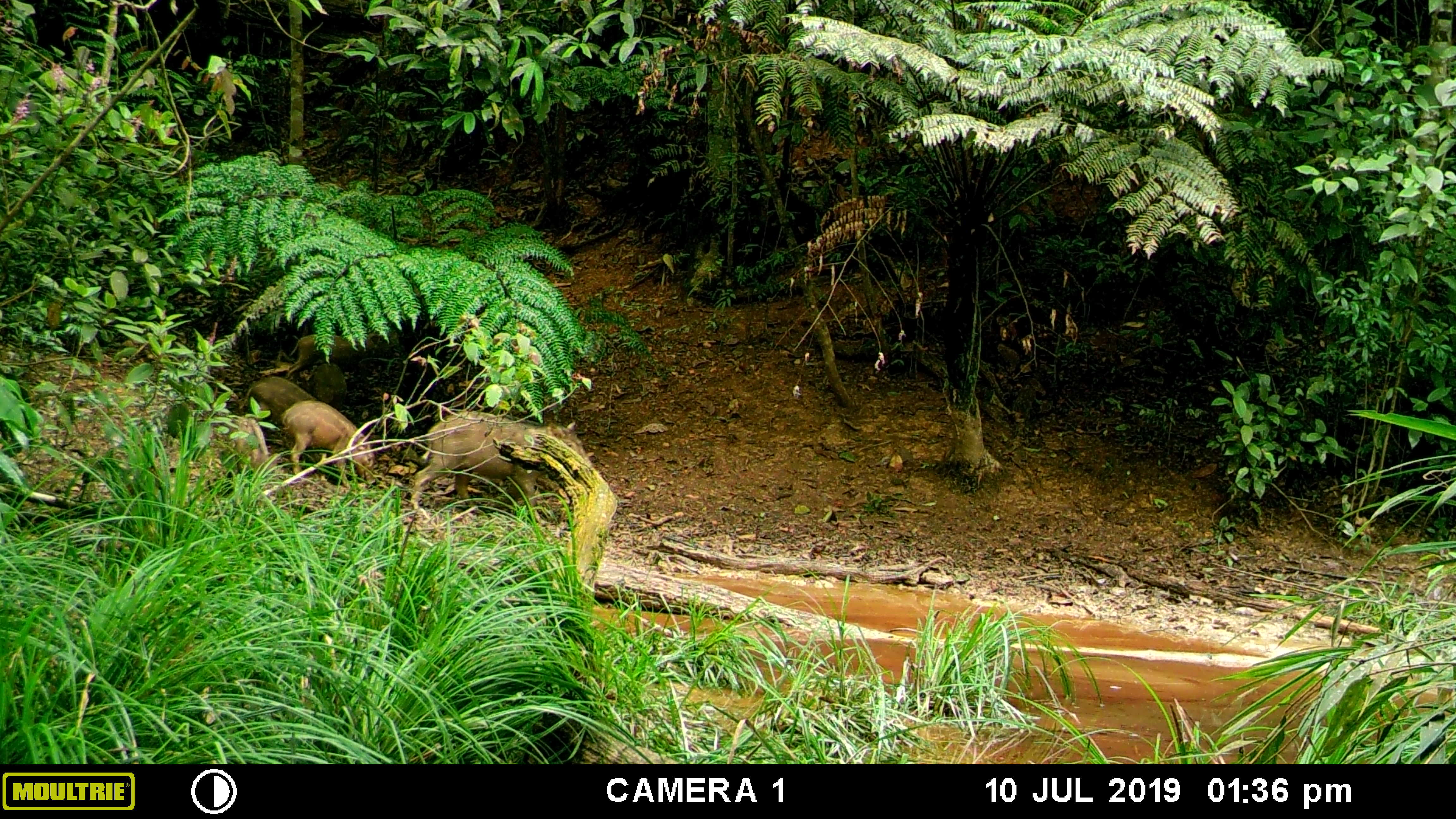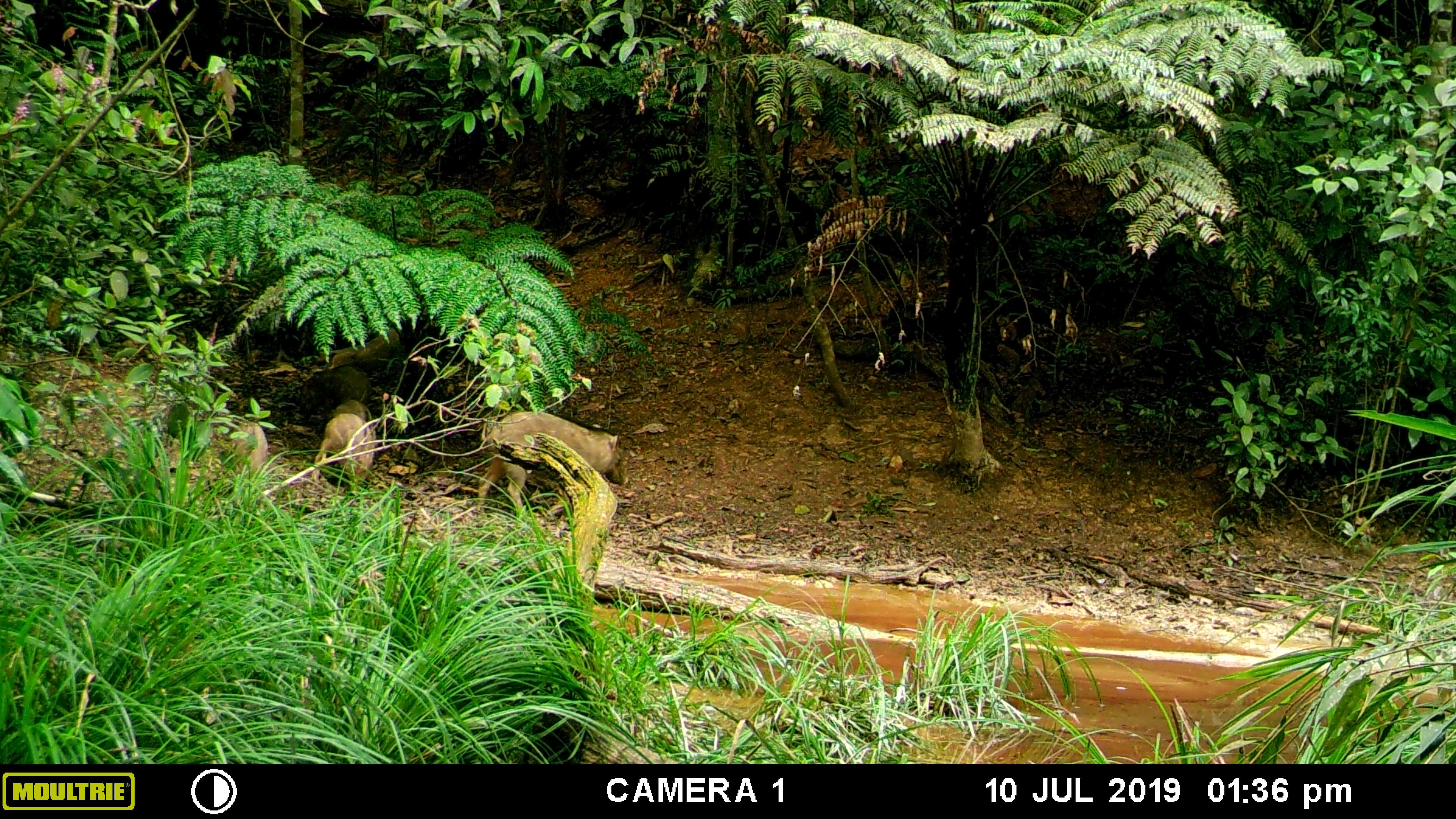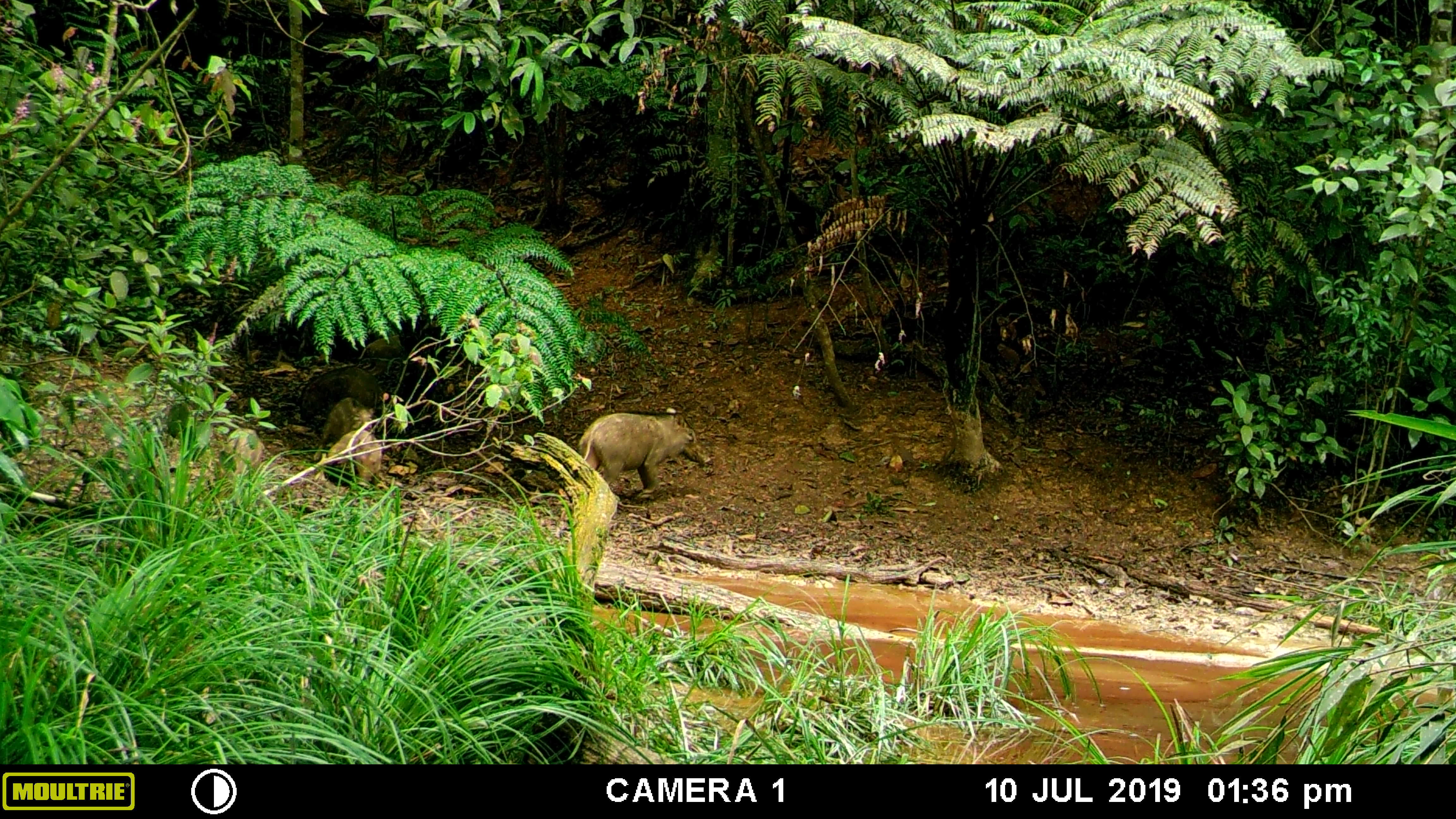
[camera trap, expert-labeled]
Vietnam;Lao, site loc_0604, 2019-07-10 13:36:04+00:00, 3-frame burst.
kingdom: Animalia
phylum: Chordata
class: Mammalia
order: Artiodactyla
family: Suidae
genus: Sus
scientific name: Sus scrofa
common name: eurasian wild pig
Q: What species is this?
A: Eurasian wild pig (Sus scrofa).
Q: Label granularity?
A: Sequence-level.